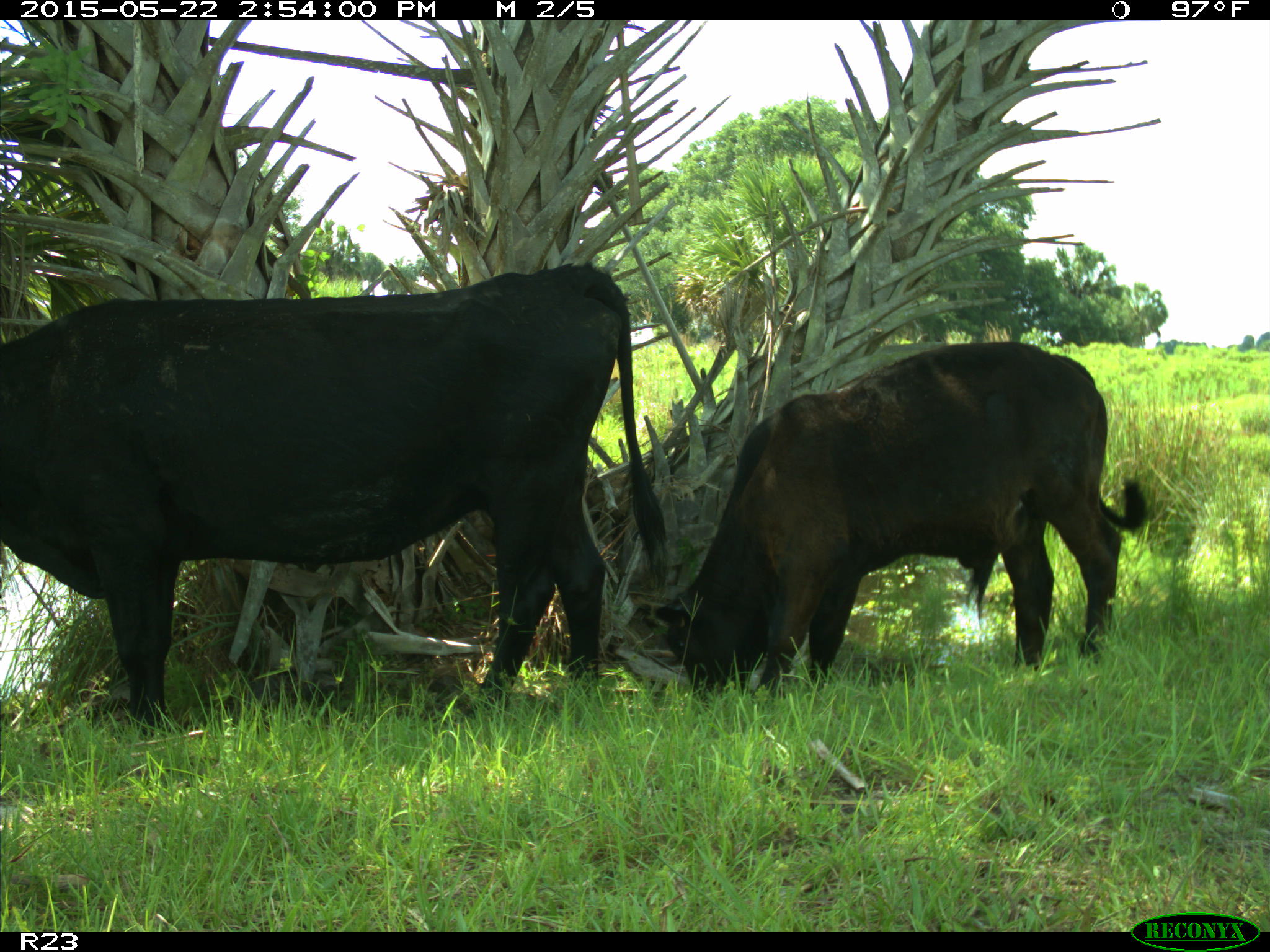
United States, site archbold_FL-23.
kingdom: Animalia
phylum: Chordata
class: Mammalia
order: Artiodactyla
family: Bovidae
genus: Bos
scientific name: Bos taurus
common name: domestic cow